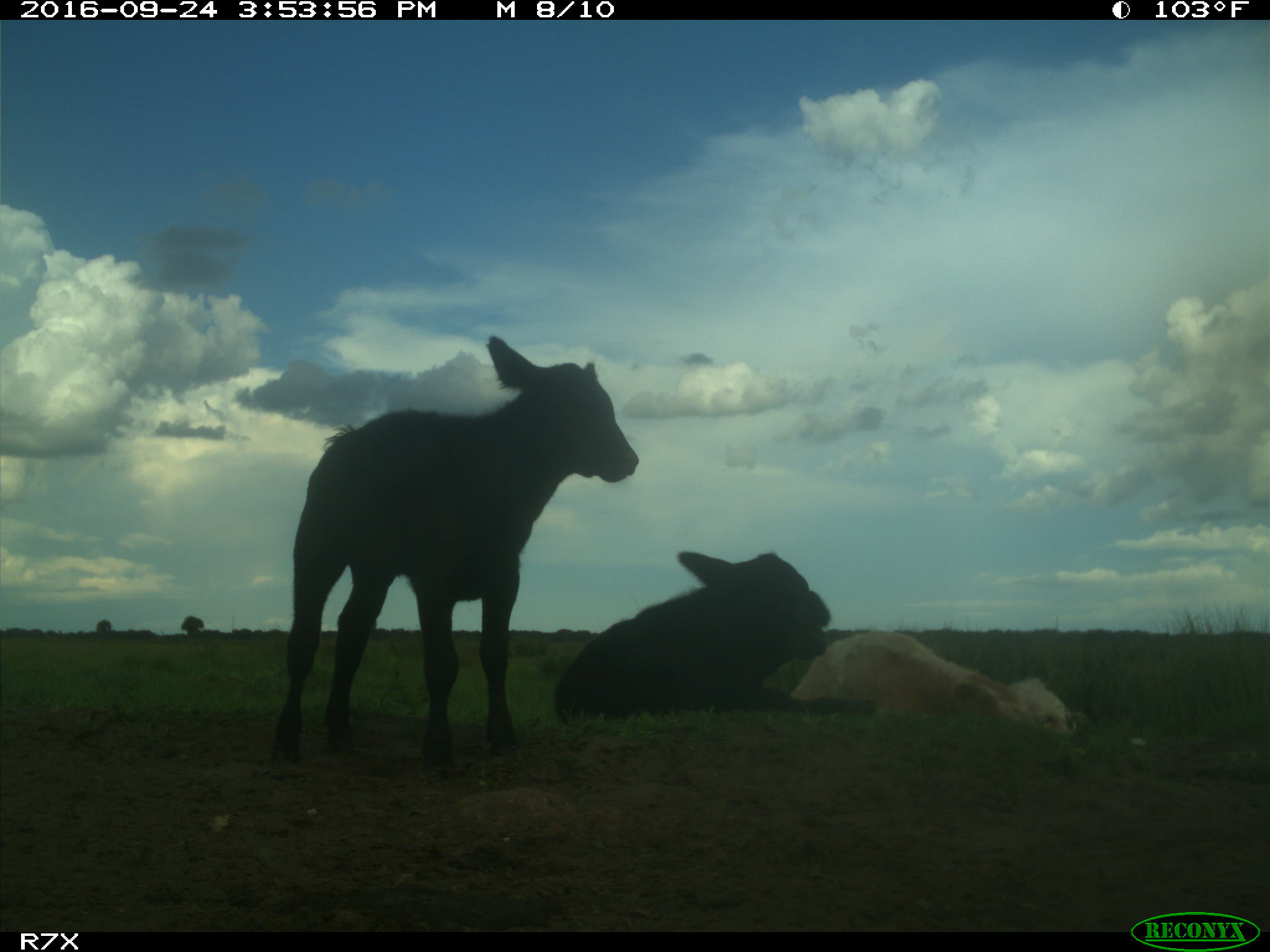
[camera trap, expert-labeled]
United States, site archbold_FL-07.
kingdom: Animalia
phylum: Chordata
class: Mammalia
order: Artiodactyla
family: Bovidae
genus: Bos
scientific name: Bos taurus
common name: domestic cow